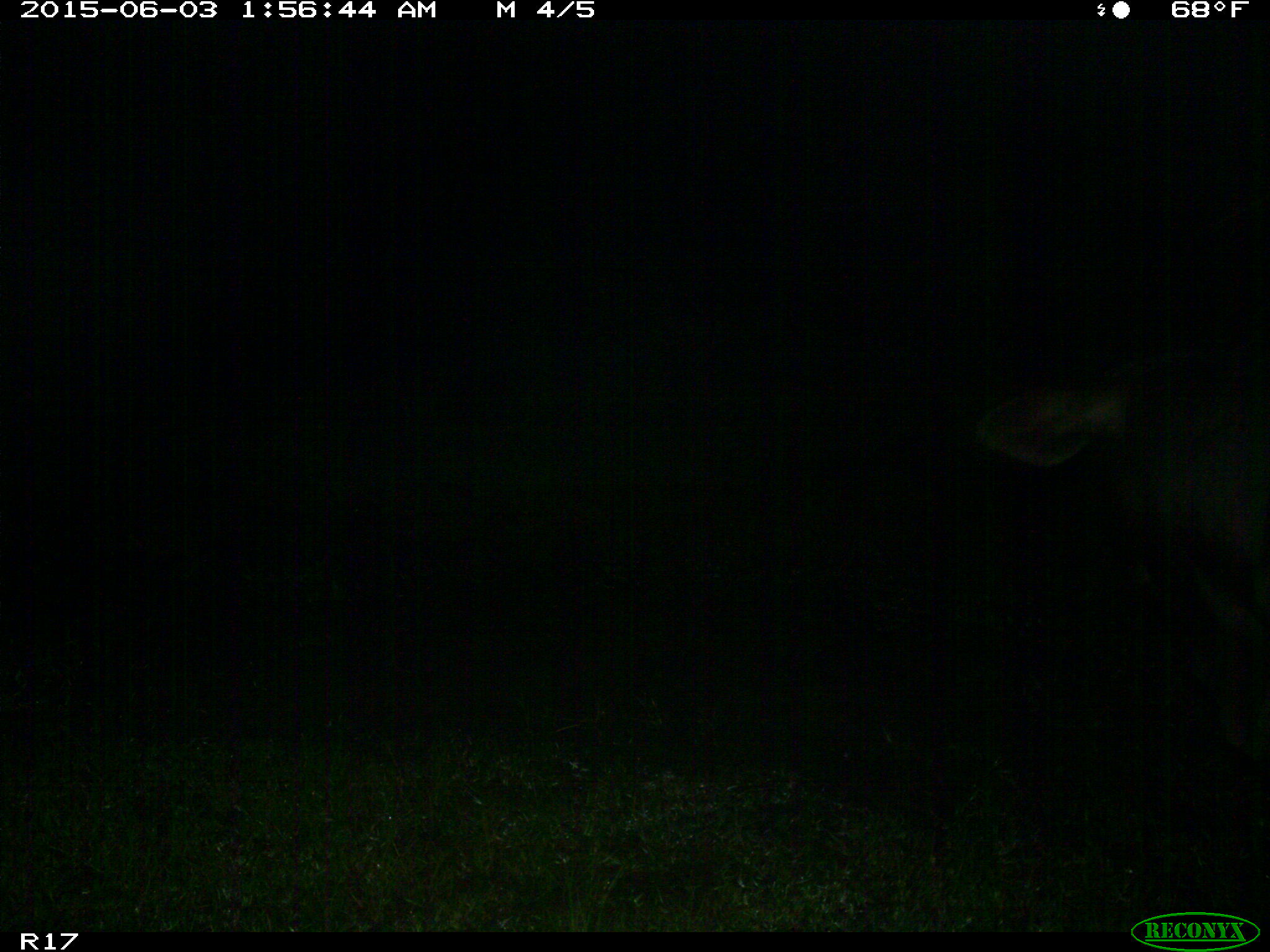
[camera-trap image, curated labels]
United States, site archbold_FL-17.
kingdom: Animalia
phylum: Chordata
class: Mammalia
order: Artiodactyla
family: Bovidae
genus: Bos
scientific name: Bos taurus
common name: domestic cow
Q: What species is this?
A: Bos taurus (domestic cow).